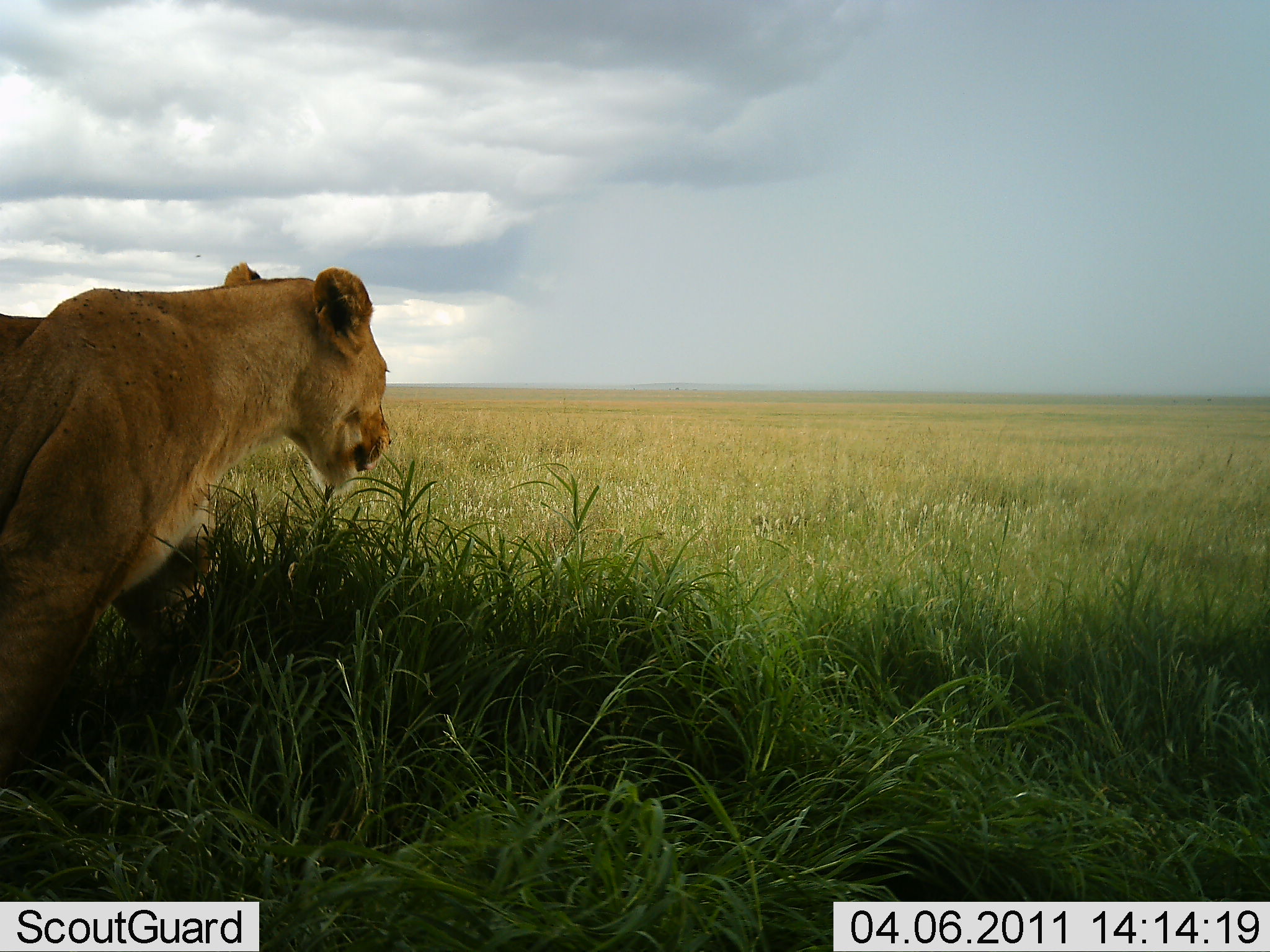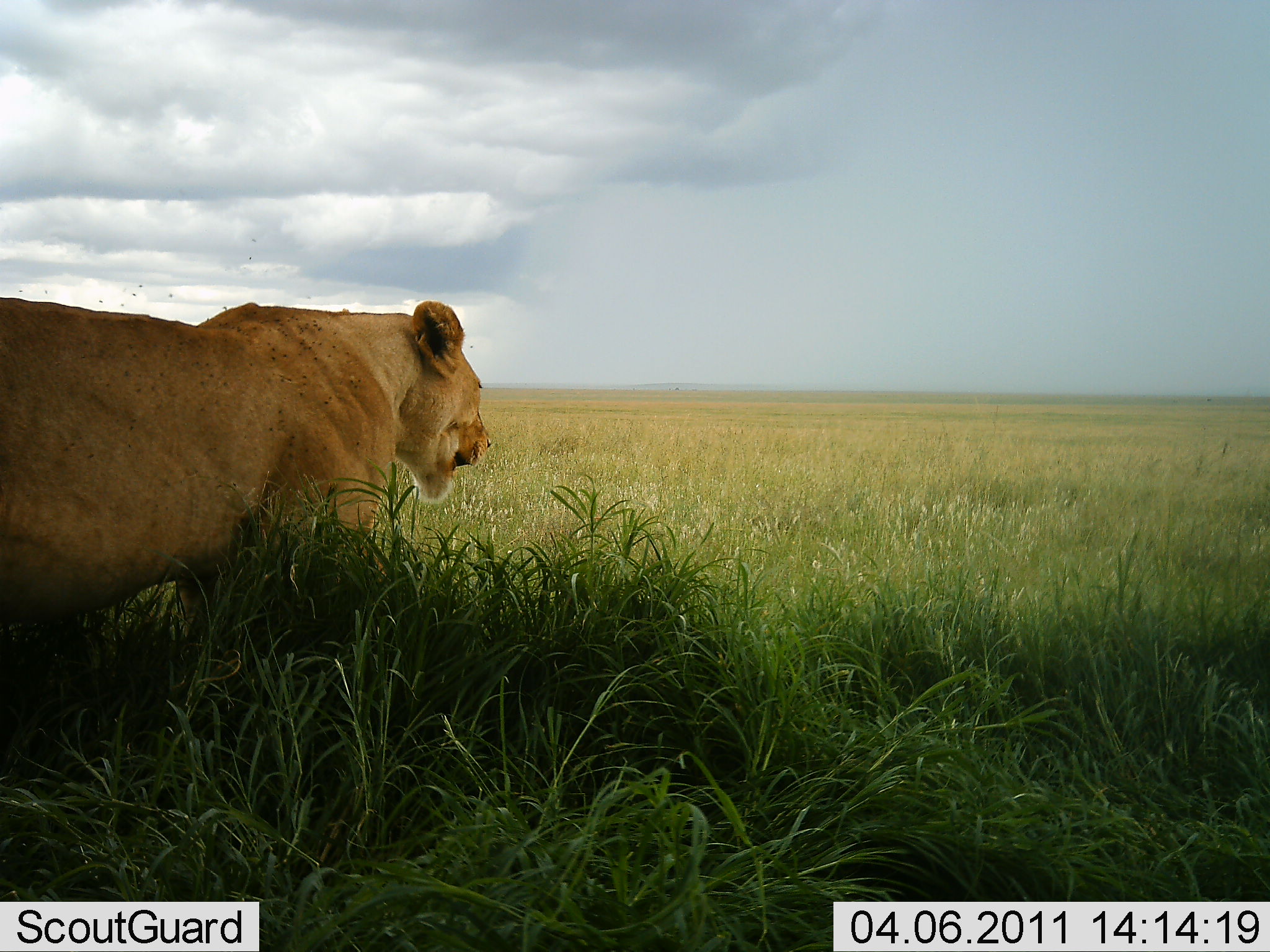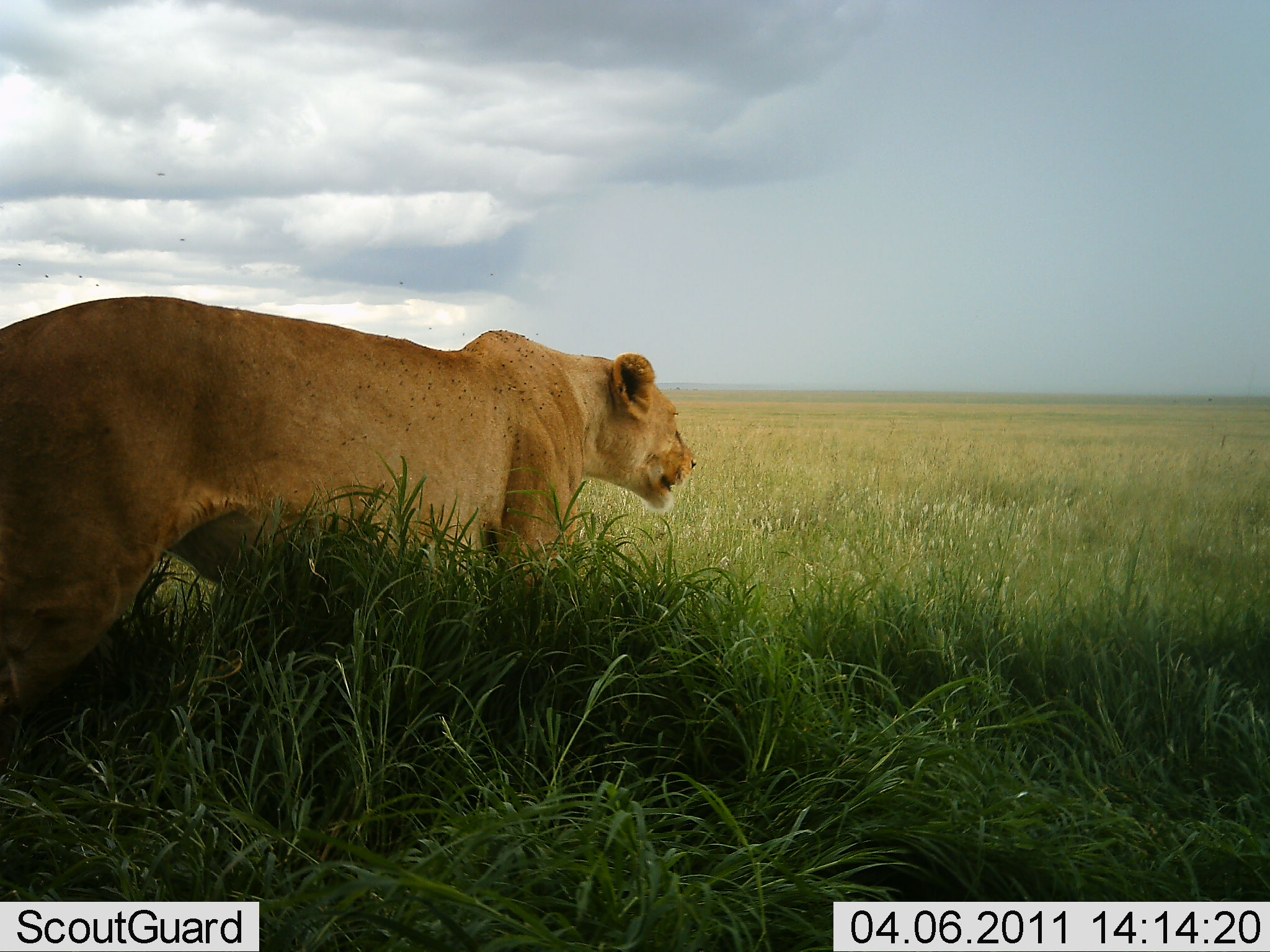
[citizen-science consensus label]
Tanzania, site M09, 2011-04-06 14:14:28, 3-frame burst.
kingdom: Animalia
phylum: Chordata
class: Mammalia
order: Carnivora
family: Felidae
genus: Panthera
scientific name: Panthera leo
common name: lion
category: lionfemale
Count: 1.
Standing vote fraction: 20%.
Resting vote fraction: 10%.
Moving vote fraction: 80%.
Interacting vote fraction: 0%.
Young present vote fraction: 0%.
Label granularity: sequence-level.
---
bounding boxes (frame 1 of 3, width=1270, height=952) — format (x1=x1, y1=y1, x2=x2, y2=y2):
animal: (x1=0, y1=263, x2=391, y2=760)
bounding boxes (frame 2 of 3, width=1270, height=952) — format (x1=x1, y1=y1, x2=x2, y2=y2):
animal: (x1=0, y1=298, x2=493, y2=652)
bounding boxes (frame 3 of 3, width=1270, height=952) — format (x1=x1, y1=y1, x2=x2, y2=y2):
animal: (x1=0, y1=295, x2=699, y2=711)